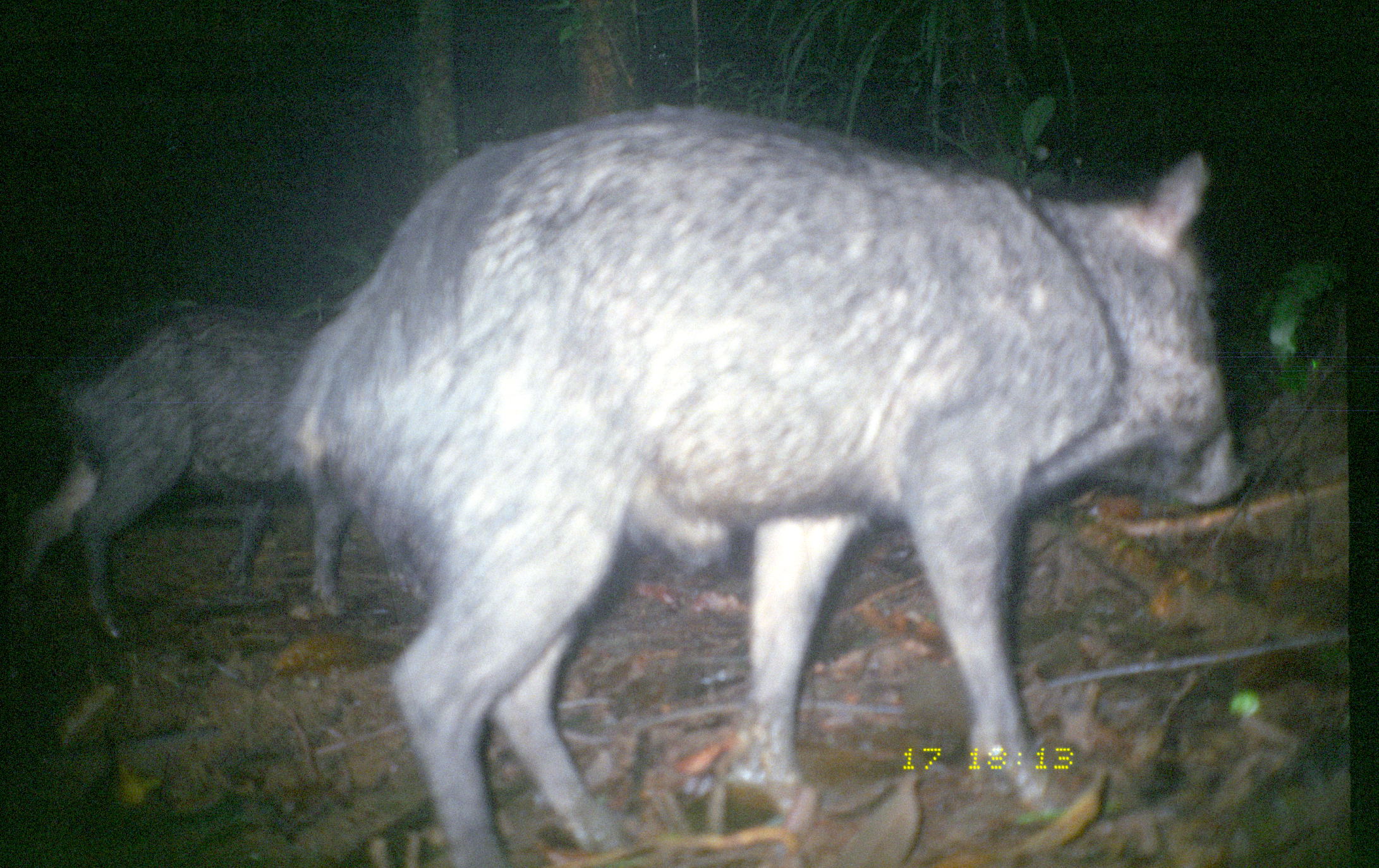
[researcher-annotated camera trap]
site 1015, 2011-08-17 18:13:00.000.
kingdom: Animalia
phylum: Chordata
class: Mammalia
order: Artiodactyla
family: Tayassuidae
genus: Tayassu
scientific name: Tayassu pecari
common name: white-lipped peccary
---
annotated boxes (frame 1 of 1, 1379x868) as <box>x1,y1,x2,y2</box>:
tayassu pecari: <box>277,105,1243,865</box>; <box>11,301,351,637</box>